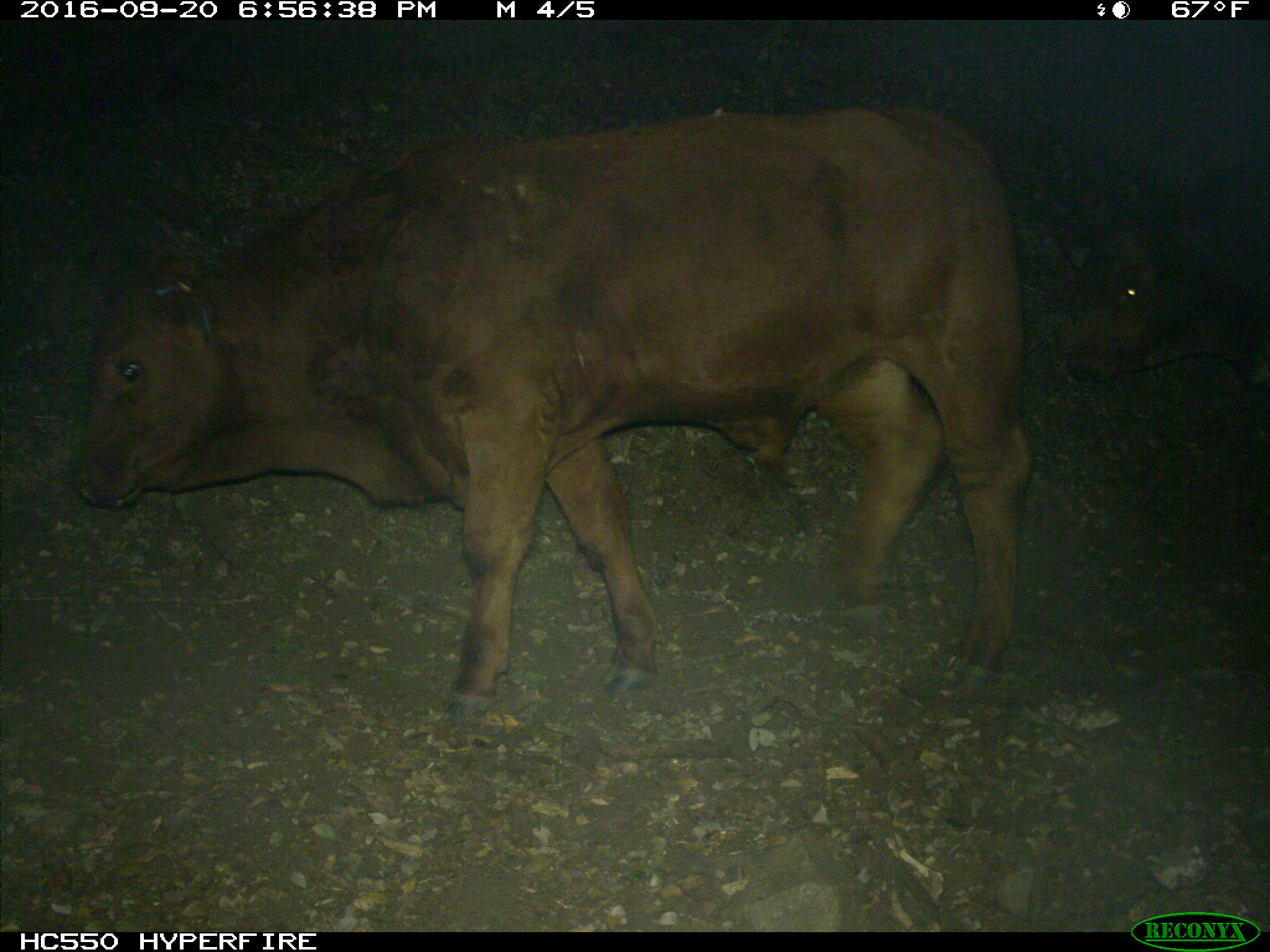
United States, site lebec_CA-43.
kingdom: Animalia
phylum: Chordata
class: Mammalia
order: Artiodactyla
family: Bovidae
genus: Bos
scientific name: Bos taurus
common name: domestic cow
Bos taurus (domestic cow).